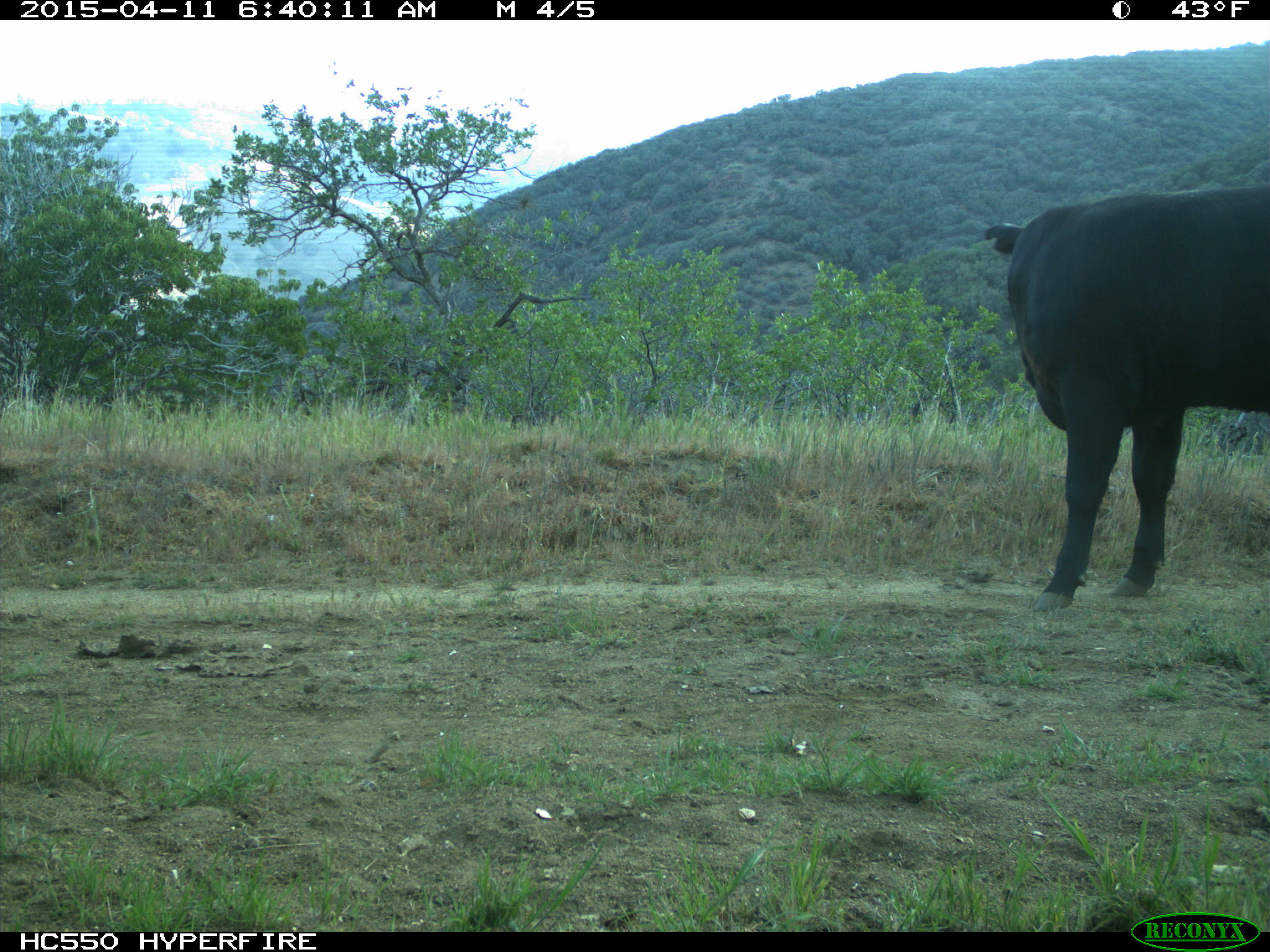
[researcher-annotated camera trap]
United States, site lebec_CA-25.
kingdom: Animalia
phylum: Chordata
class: Mammalia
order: Artiodactyla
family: Bovidae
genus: Bos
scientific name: Bos taurus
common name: domestic cow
Bos taurus (domestic cow).